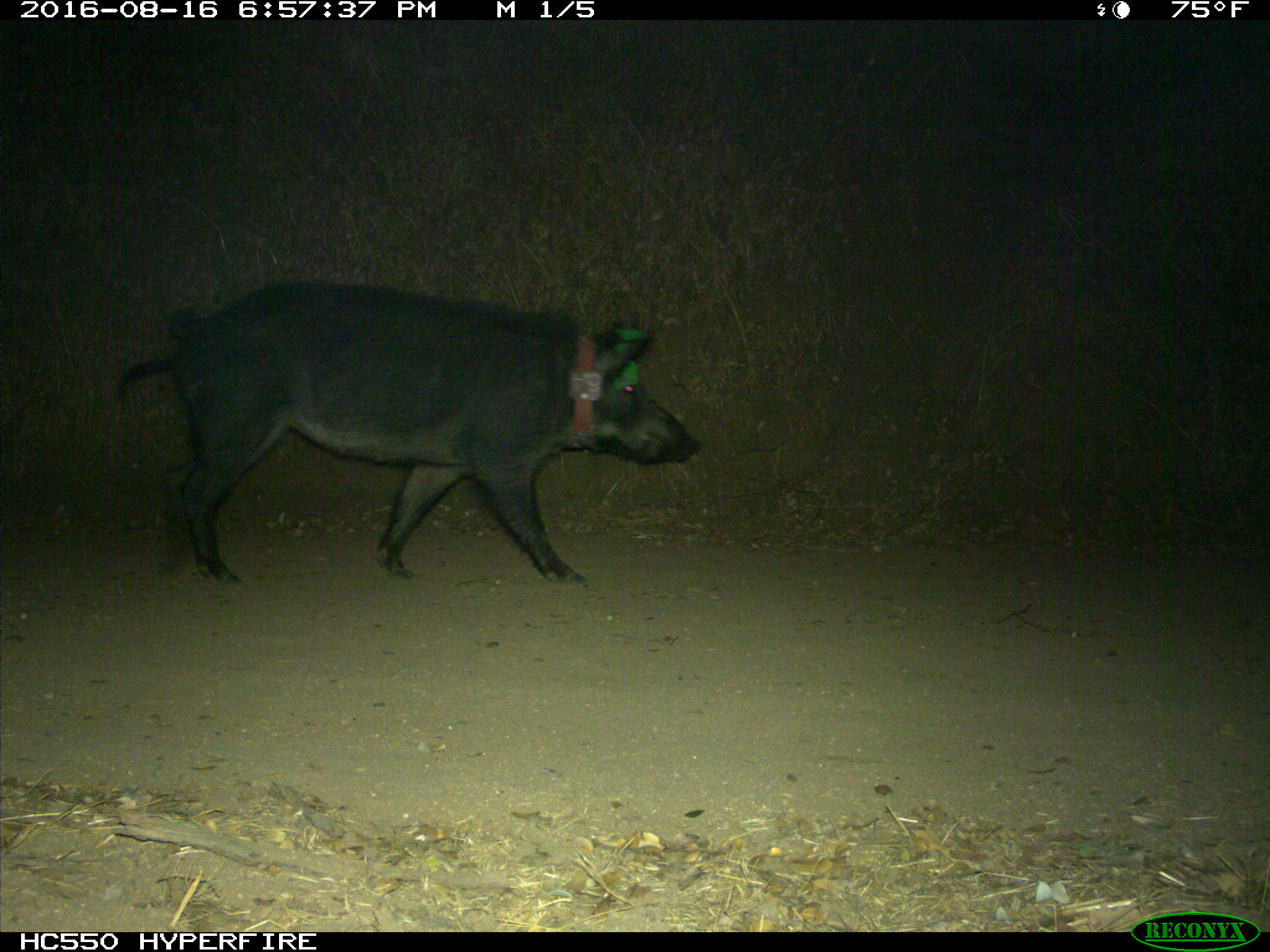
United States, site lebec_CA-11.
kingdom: Animalia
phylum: Chordata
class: Mammalia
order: Artiodactyla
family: Suidae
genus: Sus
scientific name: Sus scrofa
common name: wild boar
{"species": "Sus scrofa (wild boar)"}